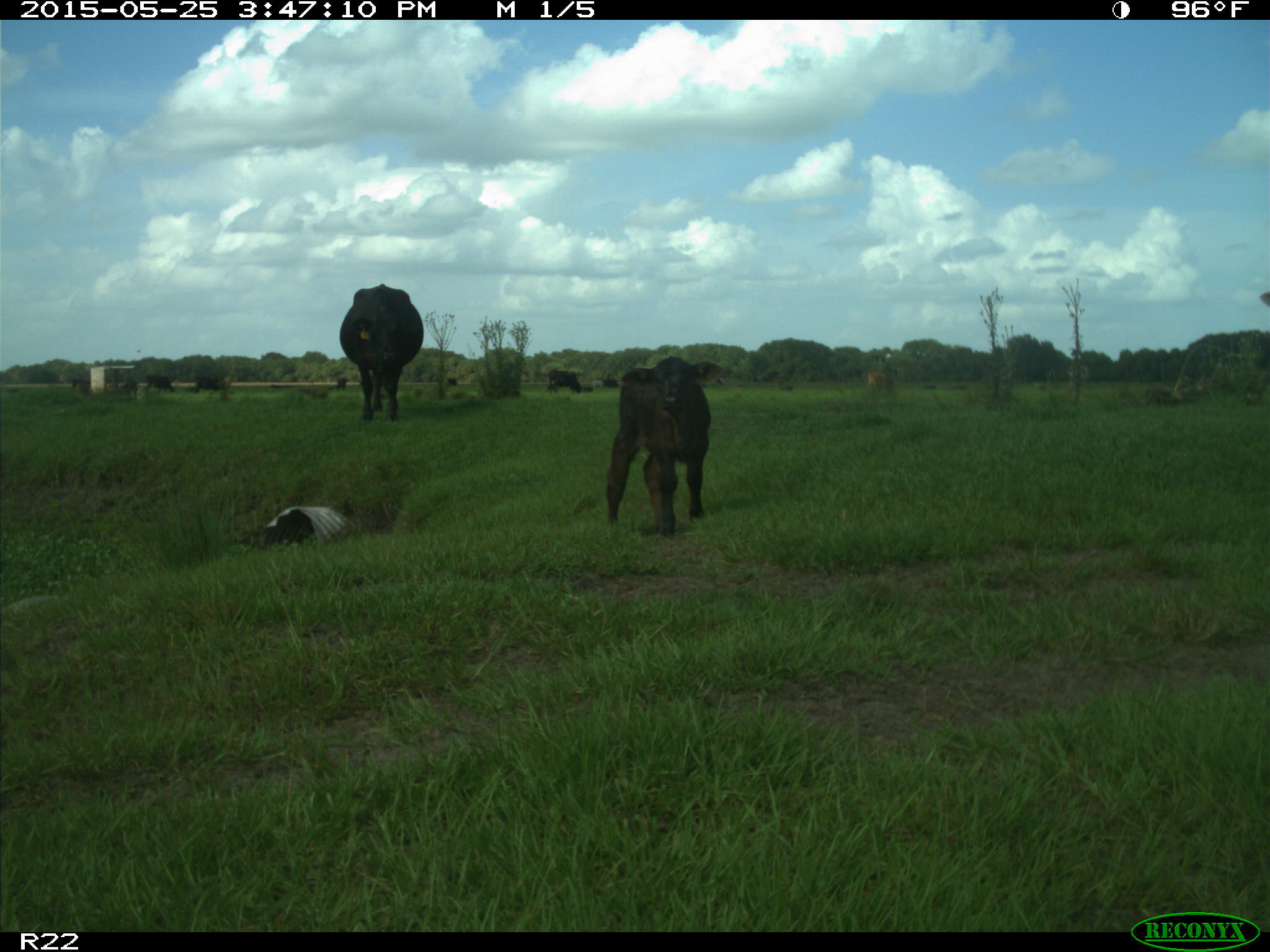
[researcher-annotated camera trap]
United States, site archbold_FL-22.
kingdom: Animalia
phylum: Chordata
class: Mammalia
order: Artiodactyla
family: Bovidae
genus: Bos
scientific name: Bos taurus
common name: domestic cow